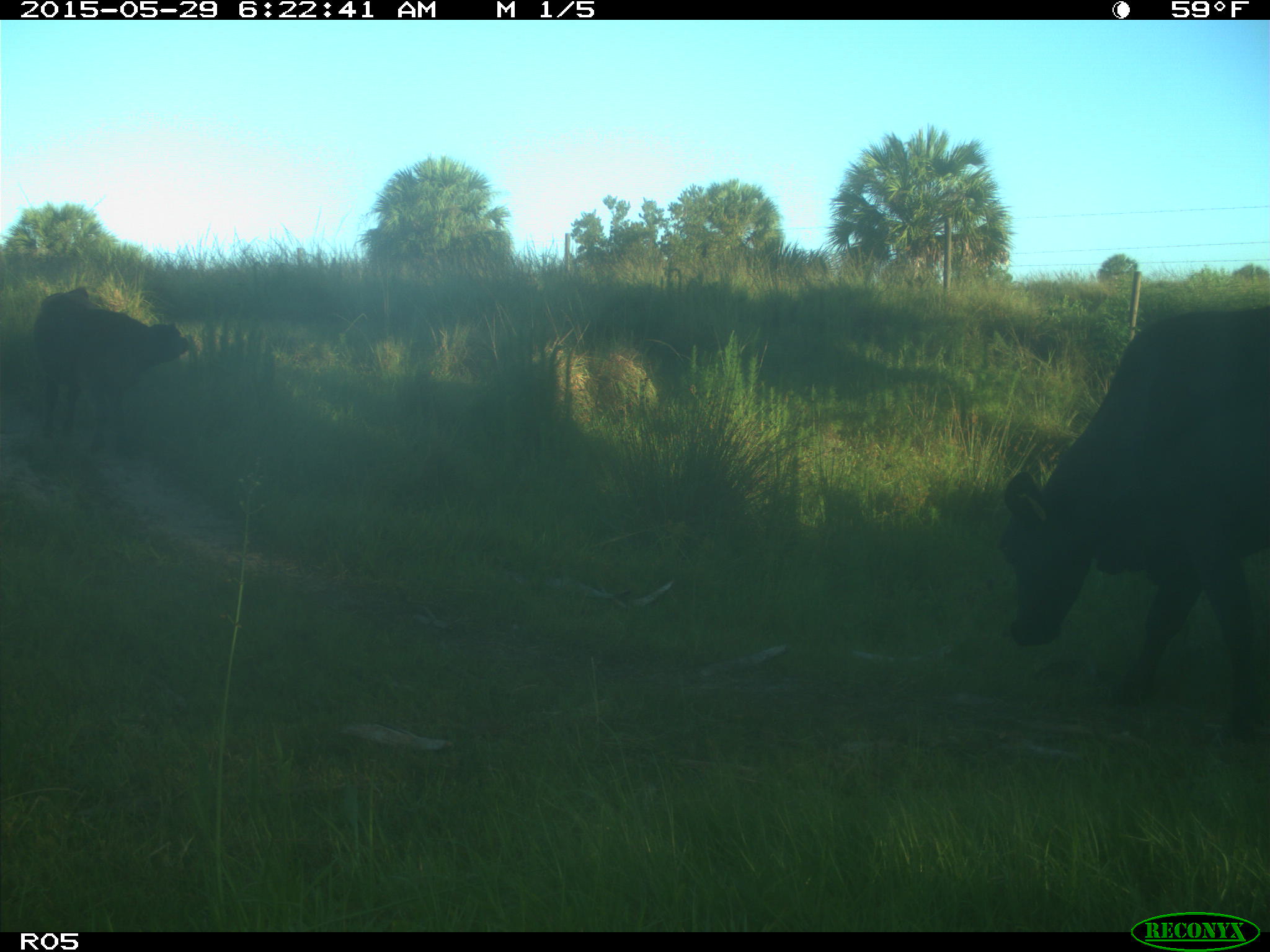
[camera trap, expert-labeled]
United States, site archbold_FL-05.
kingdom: Animalia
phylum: Chordata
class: Mammalia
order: Artiodactyla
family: Bovidae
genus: Bos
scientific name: Bos taurus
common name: domestic cow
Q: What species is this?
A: Bos taurus (domestic cow).